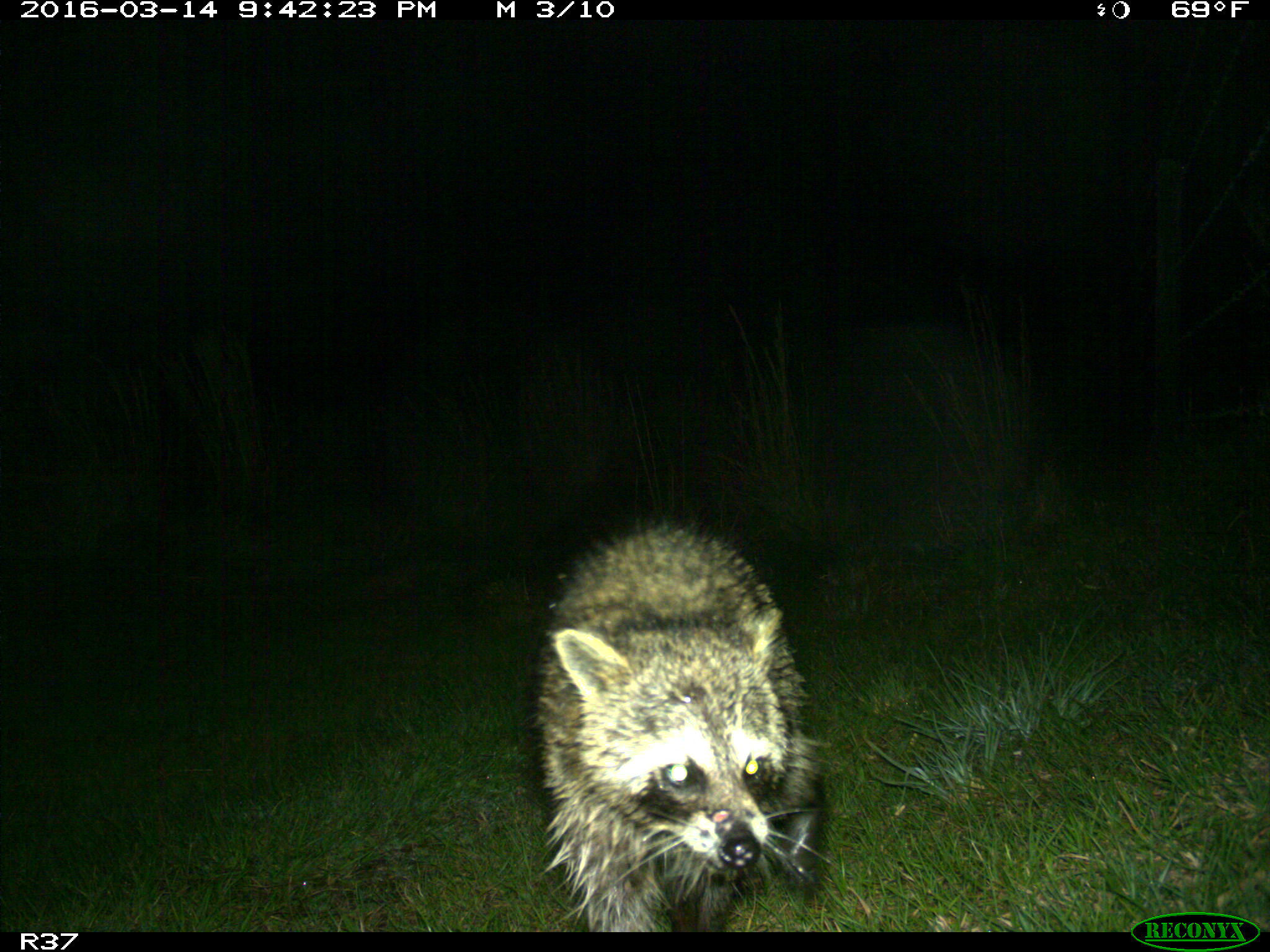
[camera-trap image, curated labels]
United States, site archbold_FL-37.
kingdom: Animalia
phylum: Chordata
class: Mammalia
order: Carnivora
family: Procyonidae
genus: Procyon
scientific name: Procyon lotor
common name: common raccoon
Procyon lotor (common raccoon).